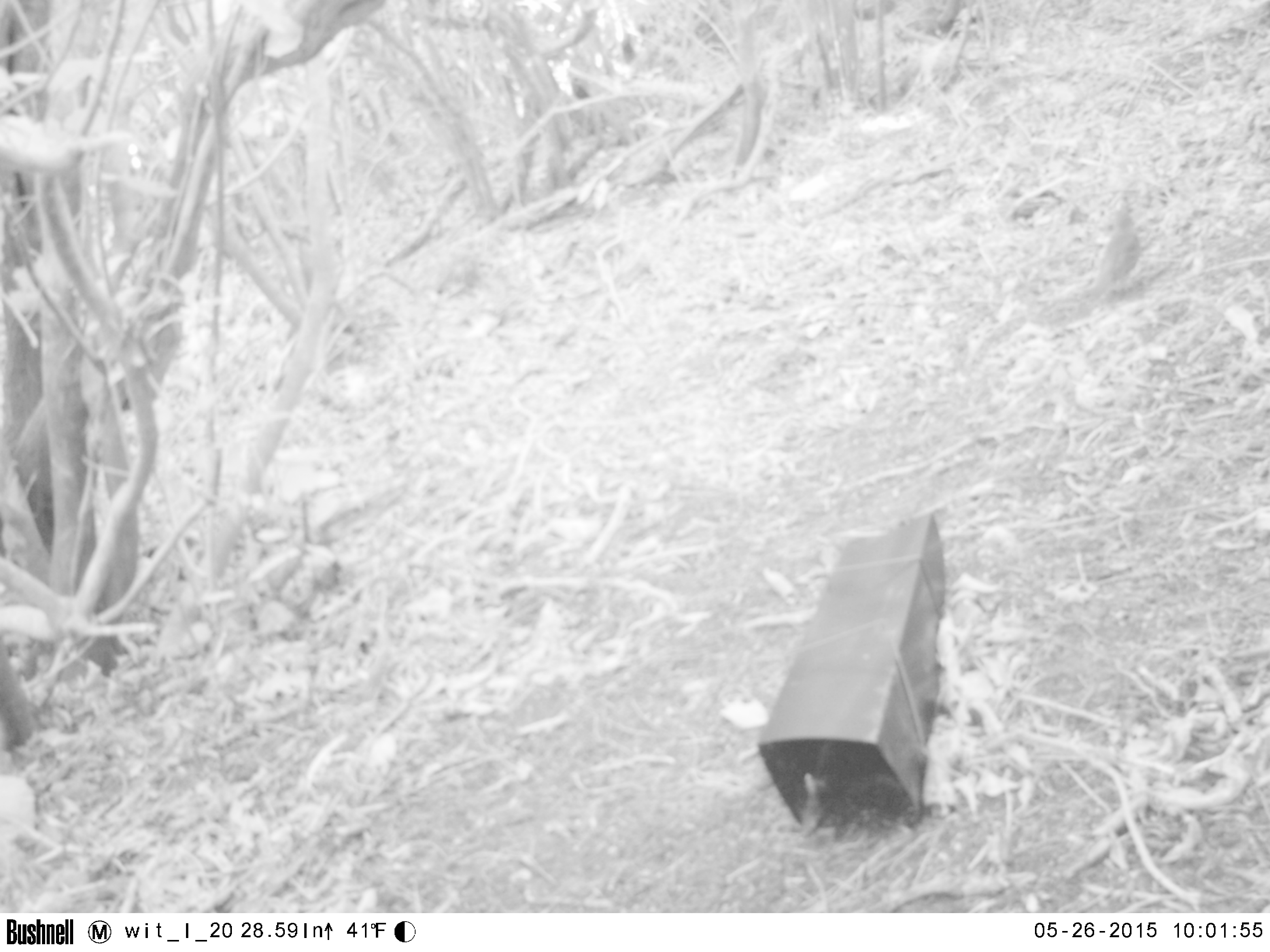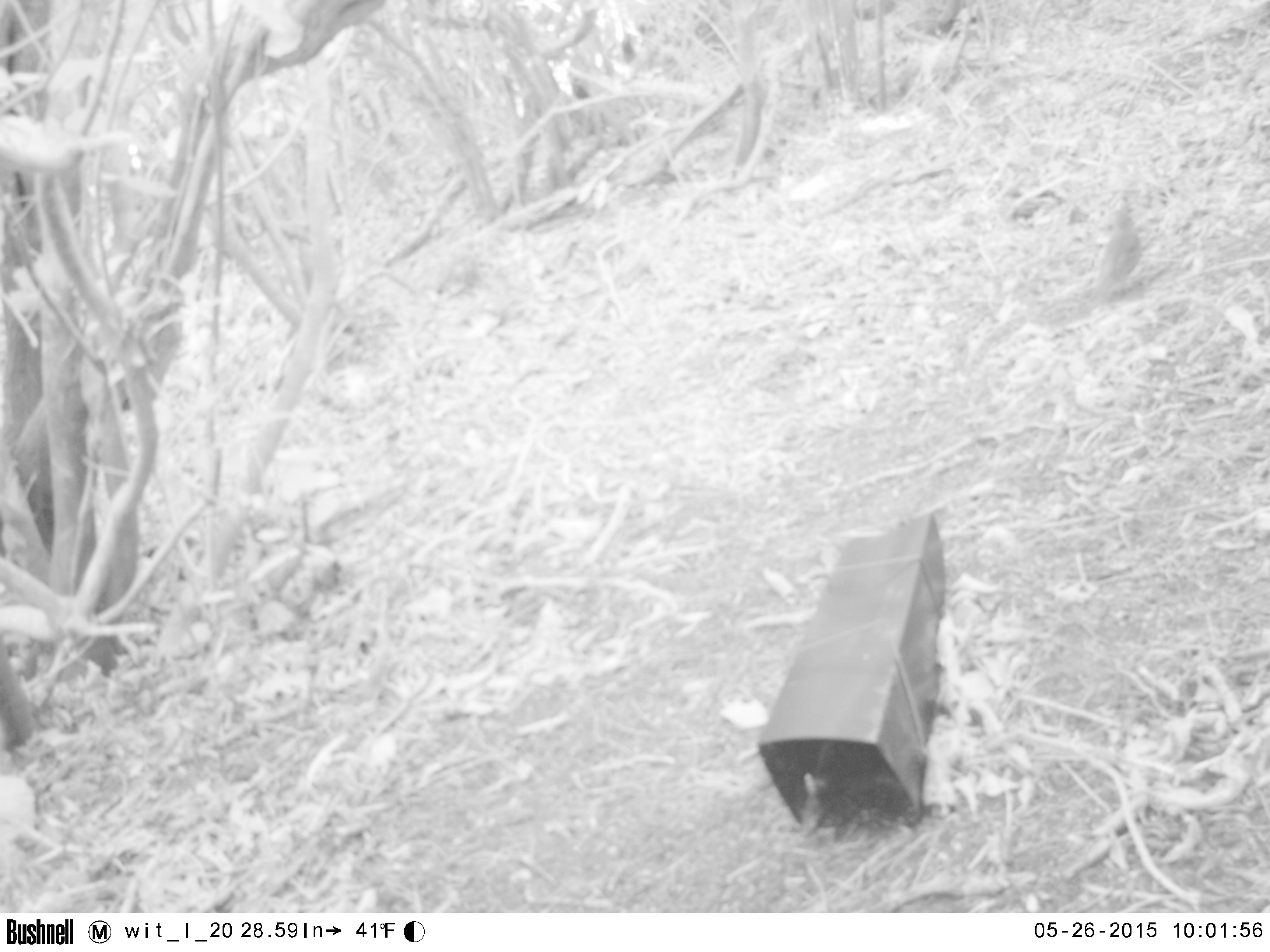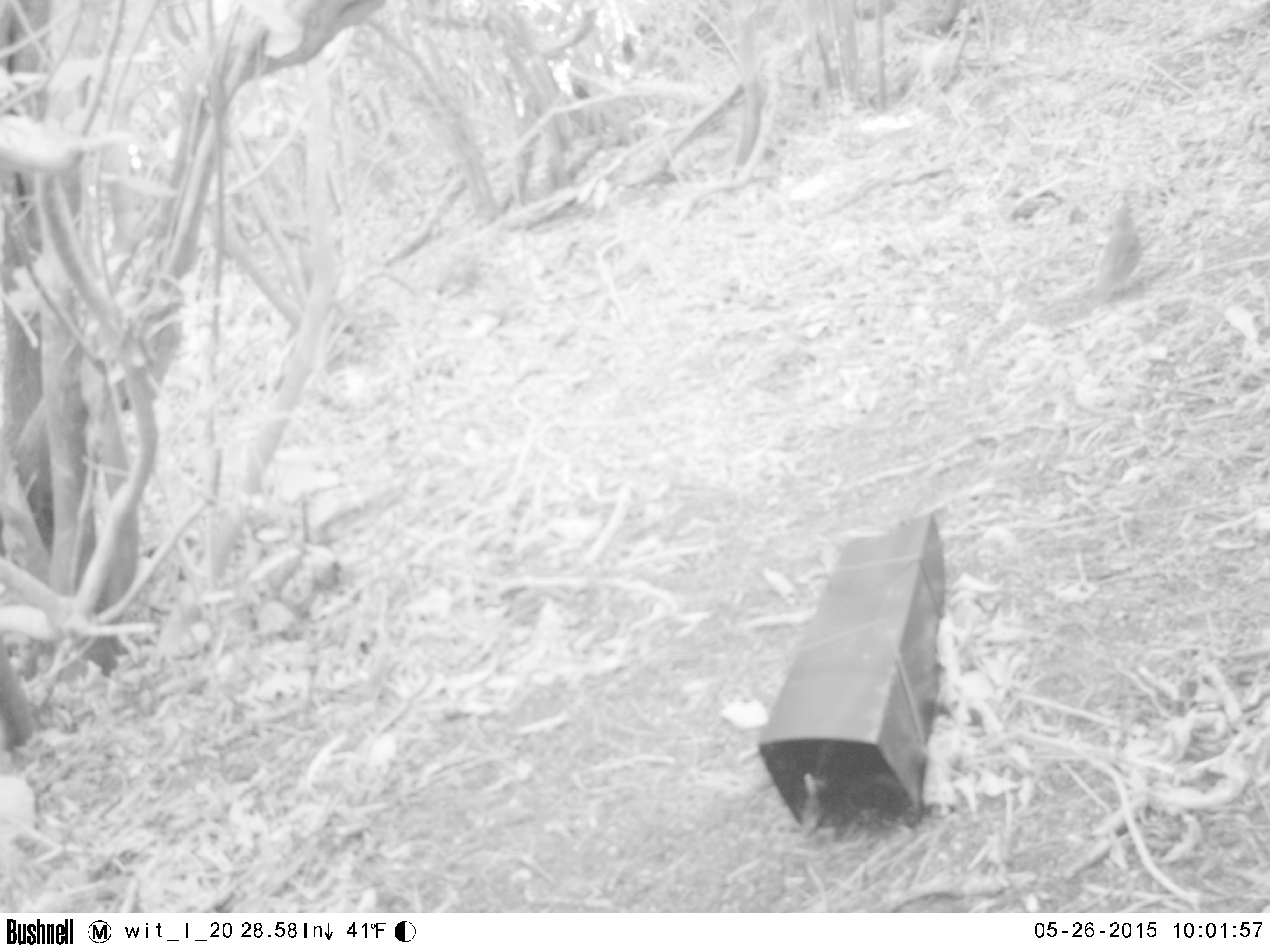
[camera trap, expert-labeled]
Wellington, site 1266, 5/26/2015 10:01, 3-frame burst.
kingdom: Animalia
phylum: Chordata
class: Aves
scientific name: Aves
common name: bird